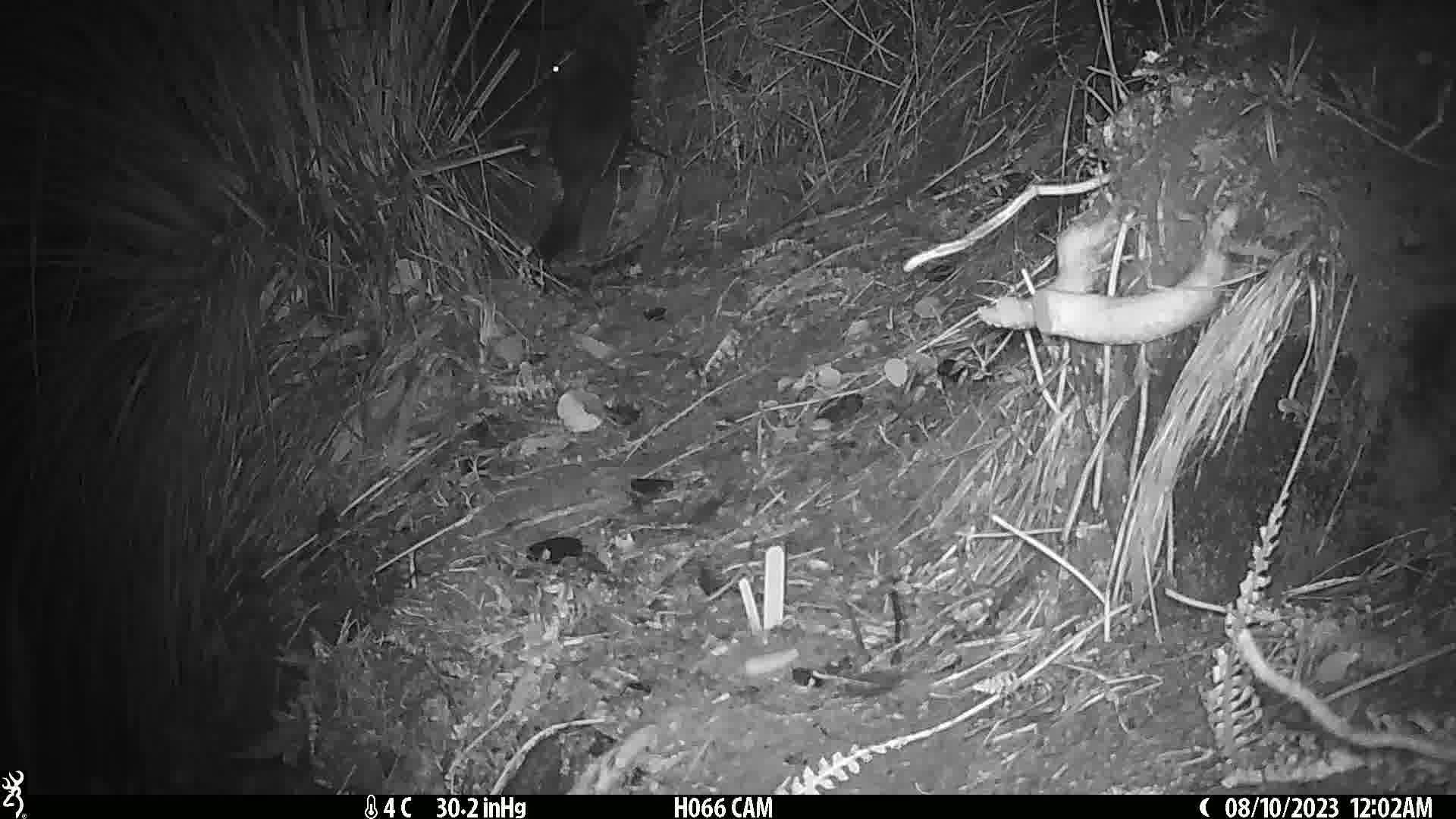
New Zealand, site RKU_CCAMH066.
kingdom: Animalia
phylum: Chordata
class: Mammalia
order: Diprotodontia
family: Phalangeridae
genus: Trichosurus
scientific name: Trichosurus vulpecula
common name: common brushtail possum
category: possum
Possum (common brushtail possum) (Trichosurus vulpecula).